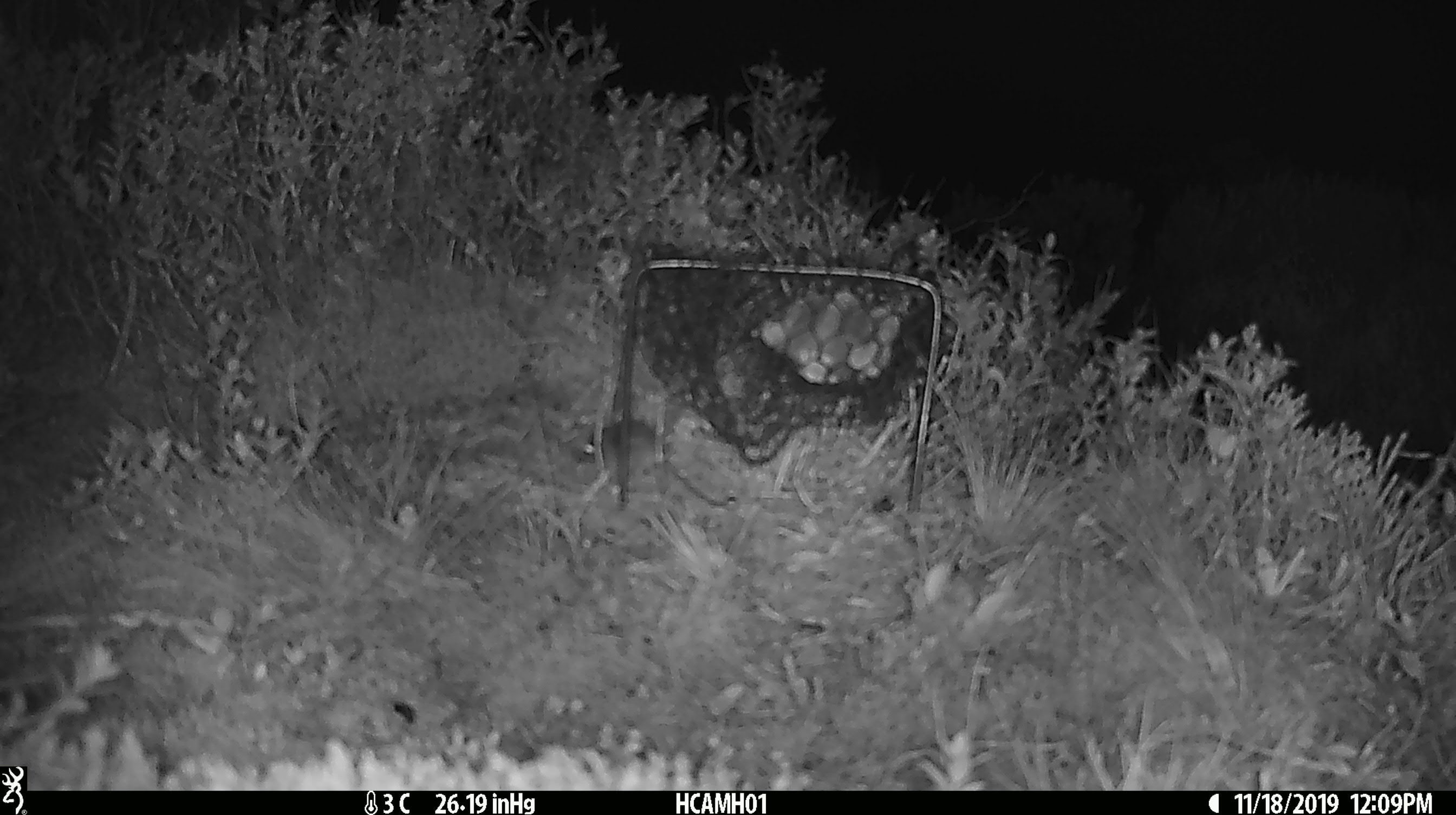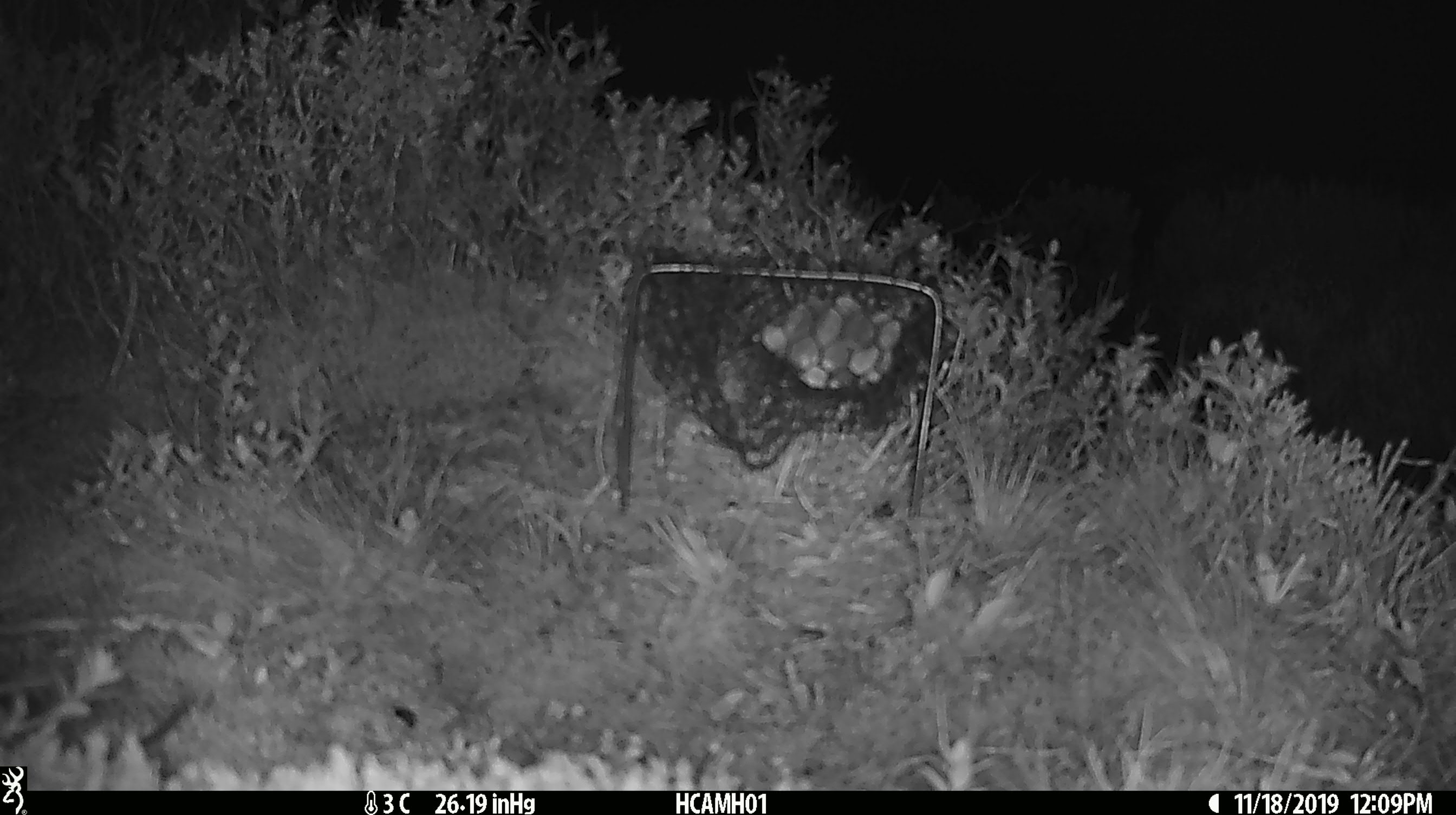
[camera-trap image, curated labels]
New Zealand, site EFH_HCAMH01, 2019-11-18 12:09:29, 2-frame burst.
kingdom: Animalia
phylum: Chordata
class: Mammalia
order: Rodentia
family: Muridae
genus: Mus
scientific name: Mus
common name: mouse